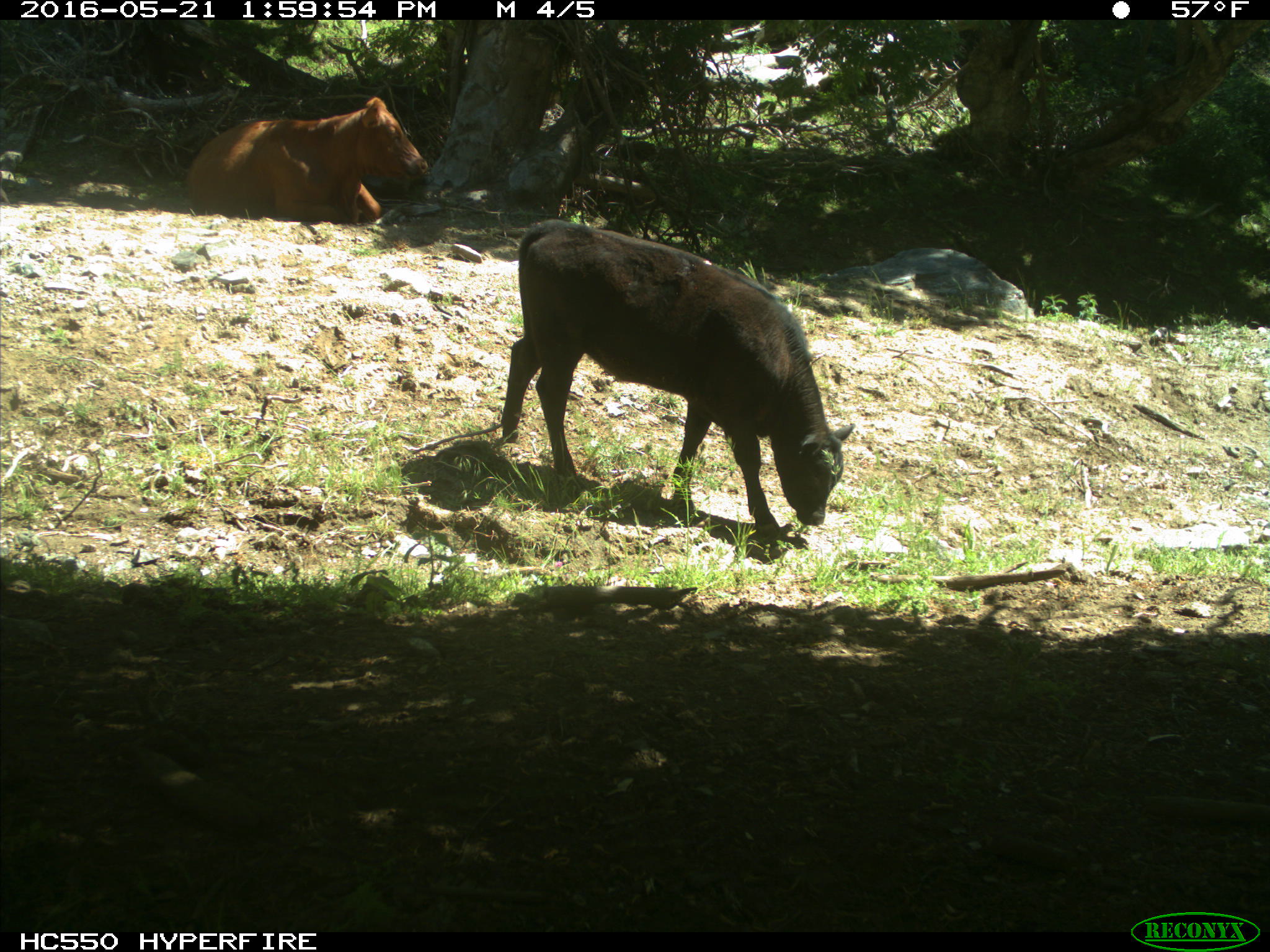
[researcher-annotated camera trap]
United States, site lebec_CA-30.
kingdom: Animalia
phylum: Chordata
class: Mammalia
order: Artiodactyla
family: Bovidae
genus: Bos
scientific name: Bos taurus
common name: domestic cow